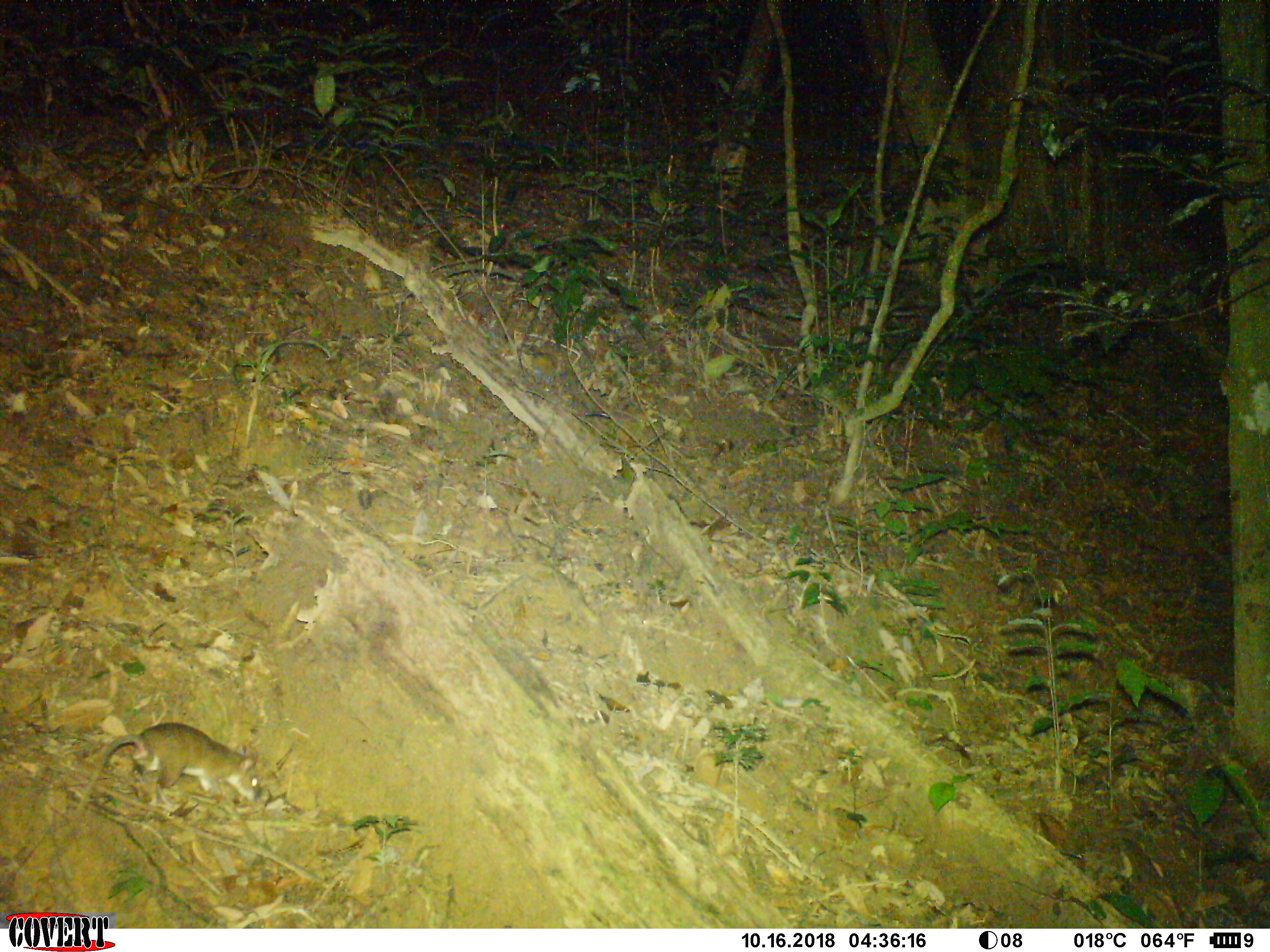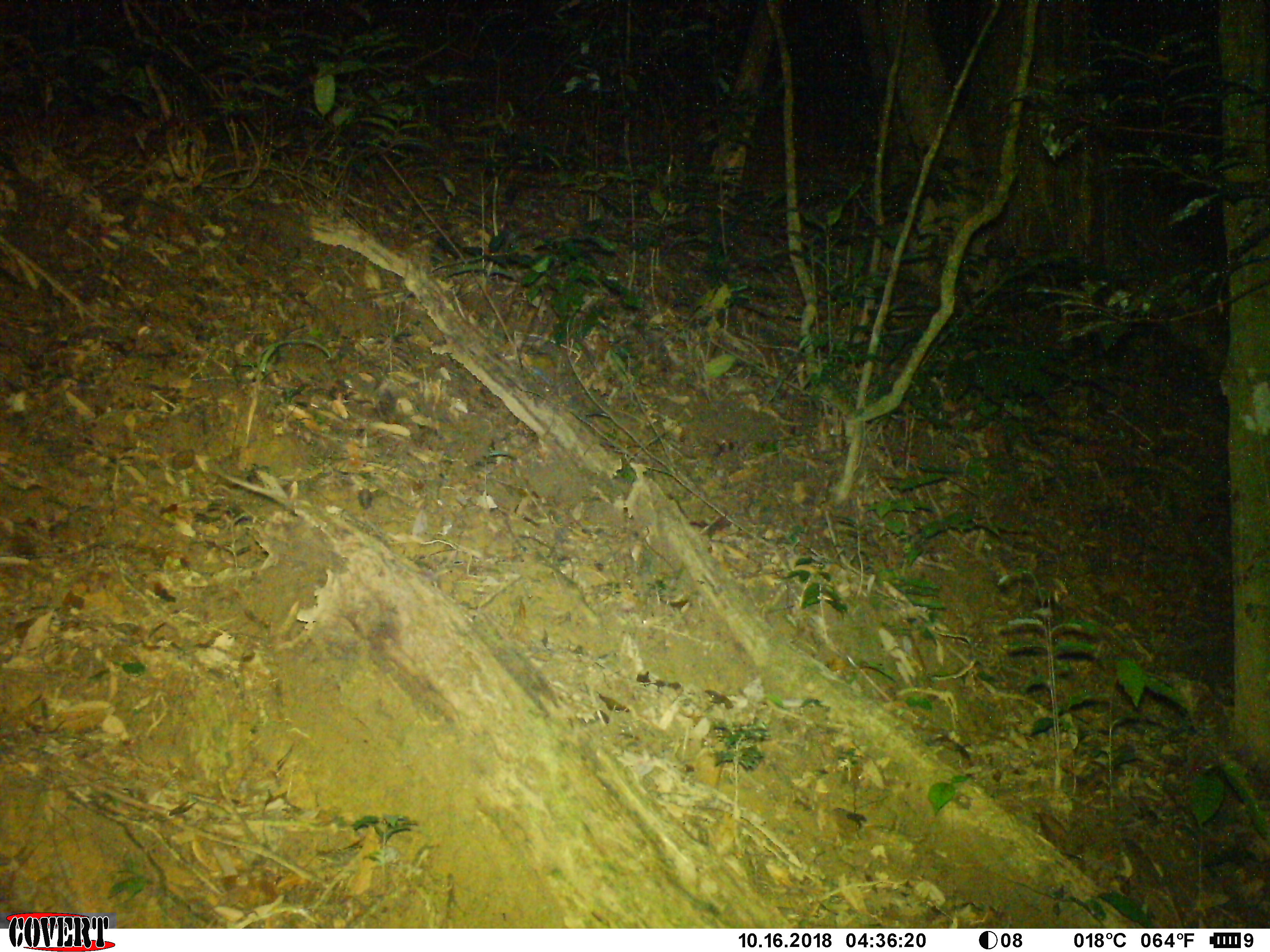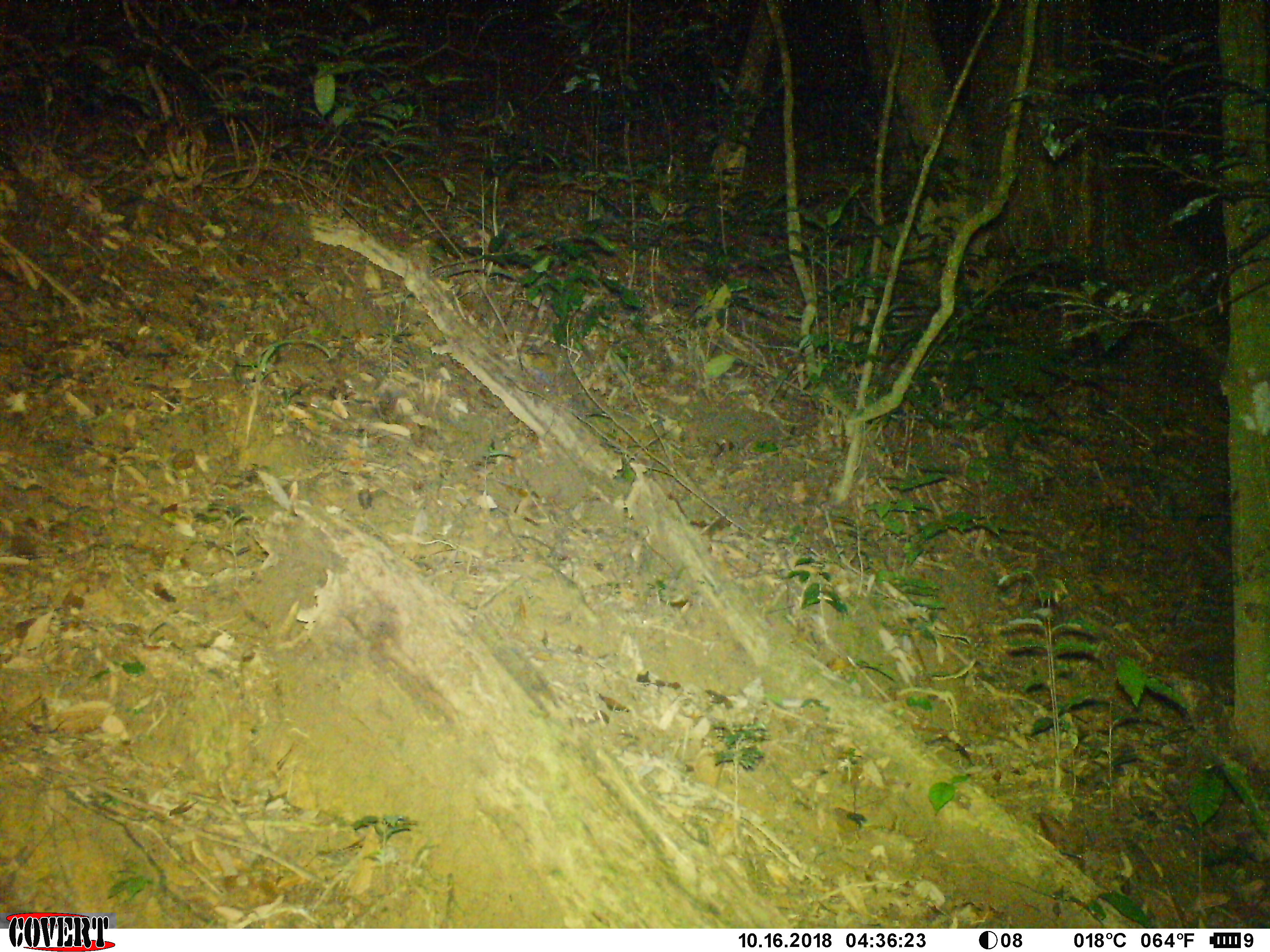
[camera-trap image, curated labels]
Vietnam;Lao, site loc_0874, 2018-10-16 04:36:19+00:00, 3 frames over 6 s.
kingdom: Animalia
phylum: Chordata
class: Mammalia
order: Rodentia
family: Muridae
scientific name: Muridae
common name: old-world mice and rats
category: unidentified murid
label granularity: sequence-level